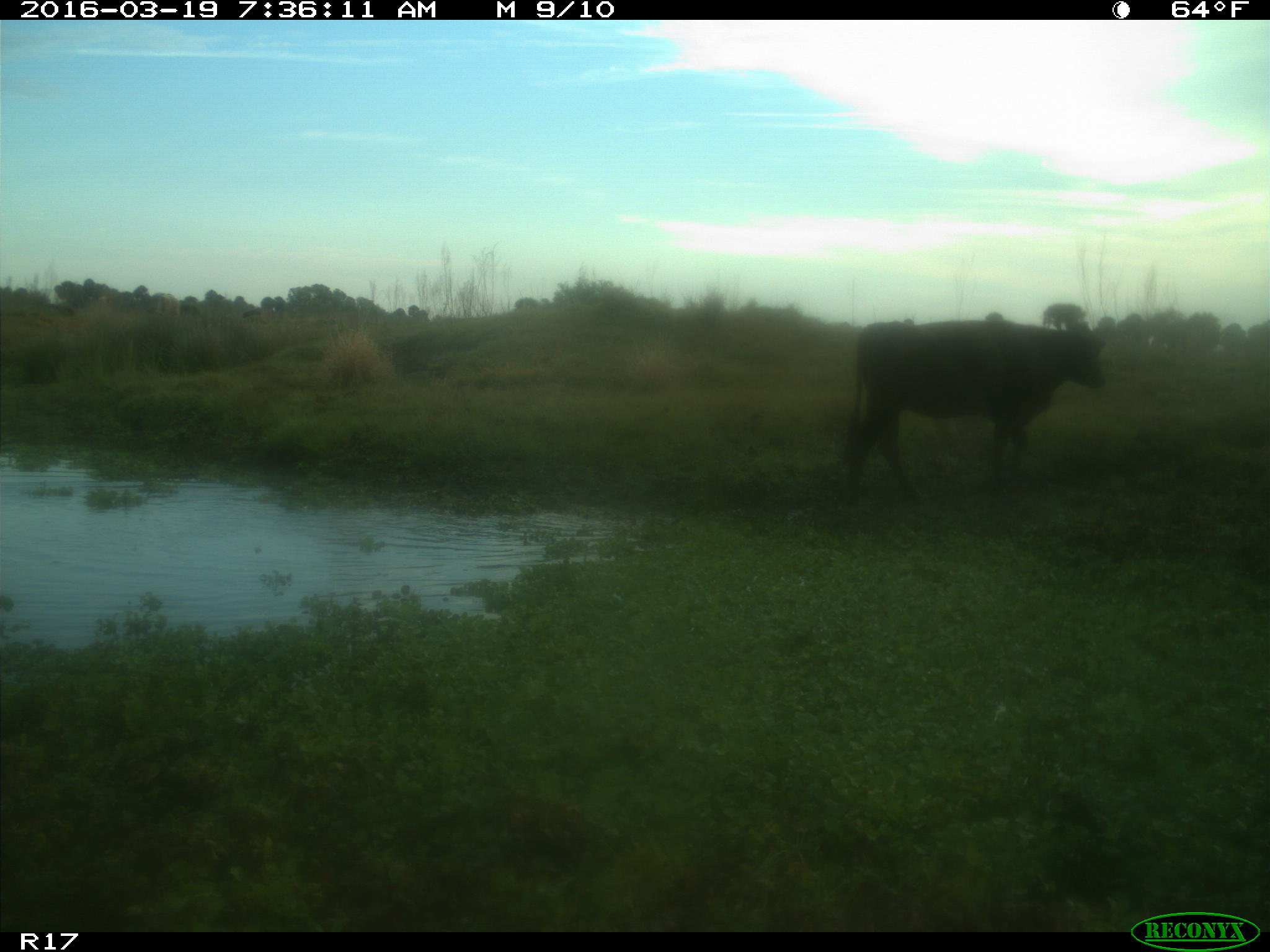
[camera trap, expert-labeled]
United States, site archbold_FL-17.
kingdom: Animalia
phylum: Chordata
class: Mammalia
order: Artiodactyla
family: Bovidae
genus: Bos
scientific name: Bos taurus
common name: domestic cow